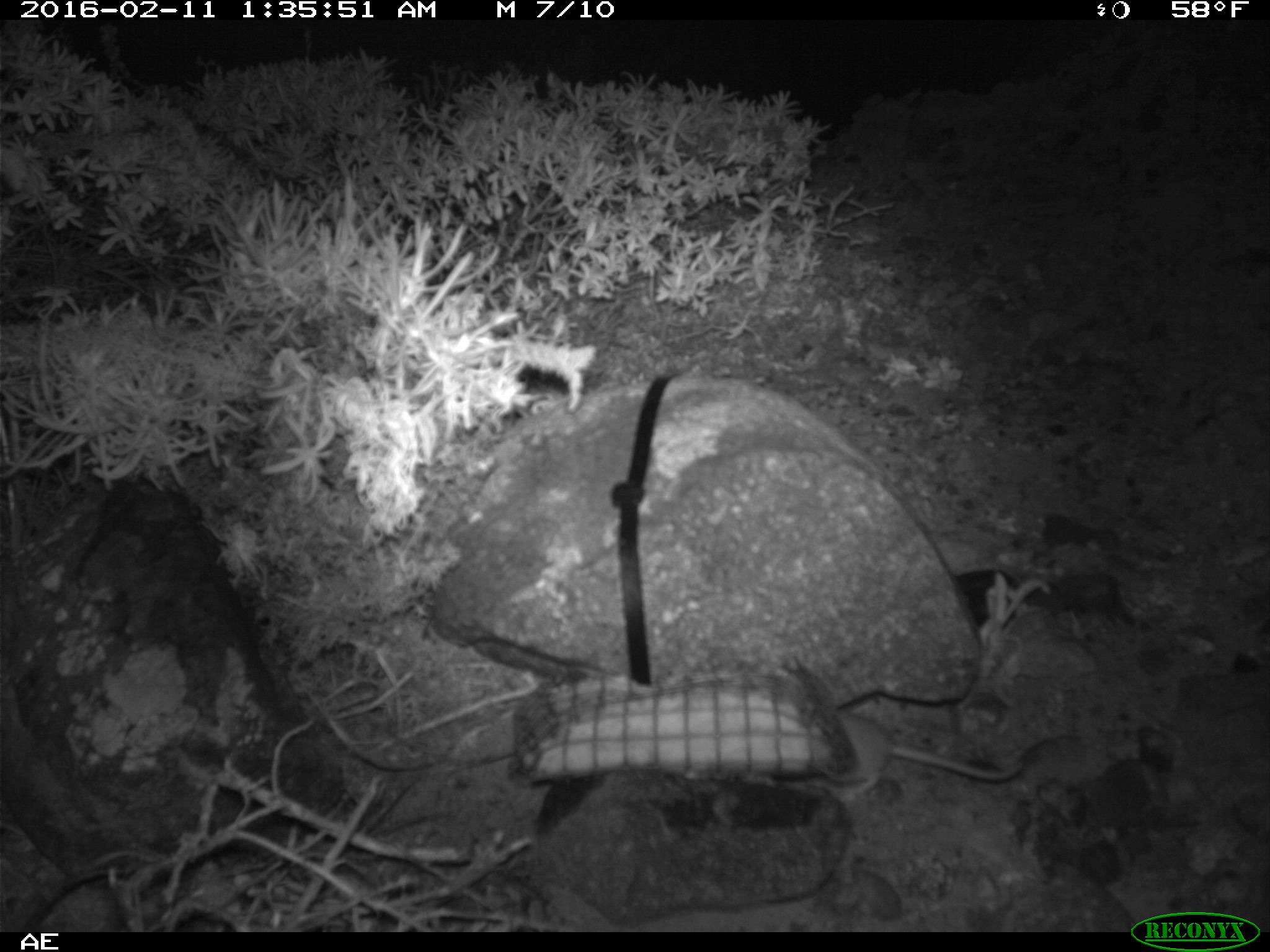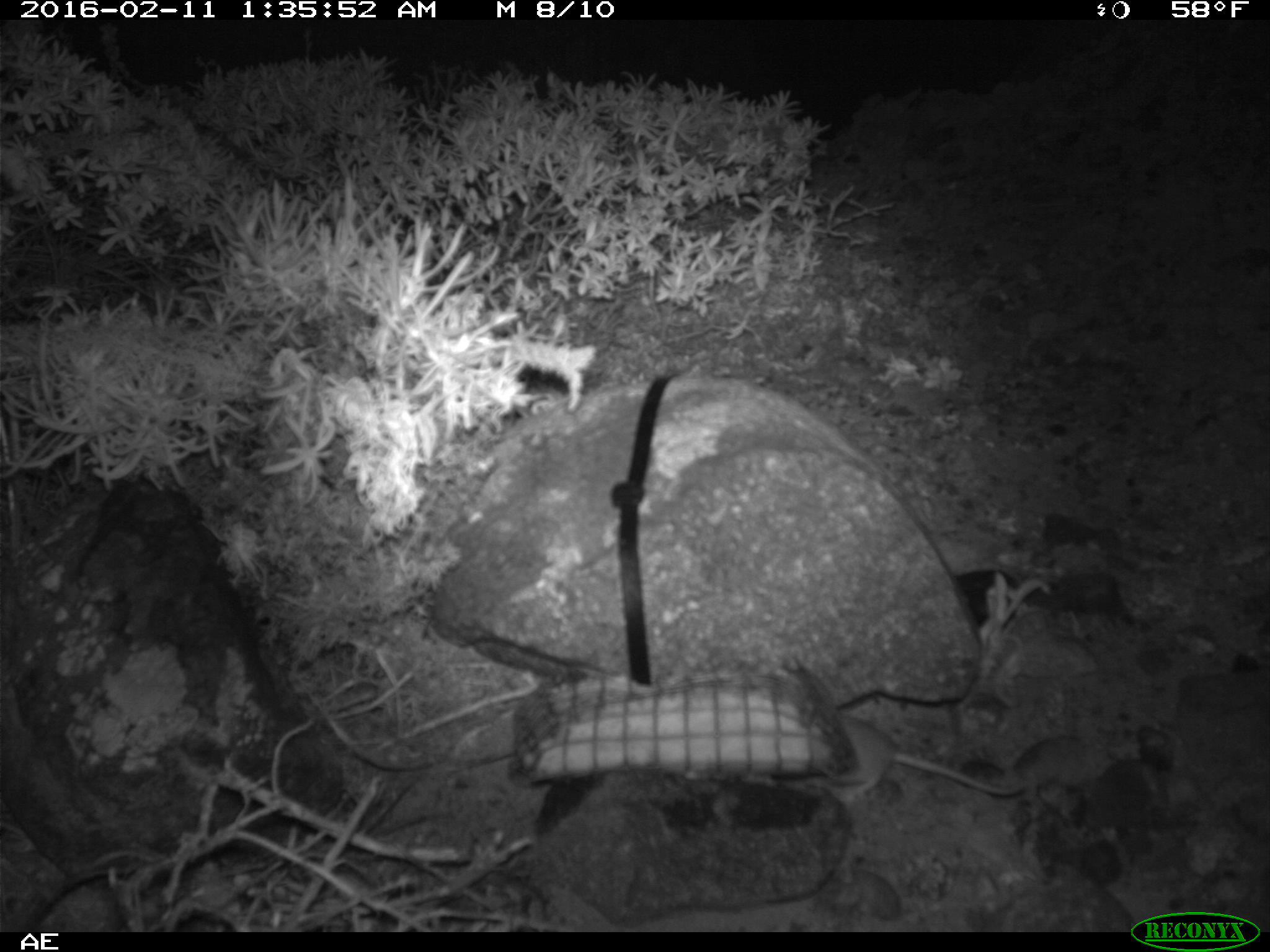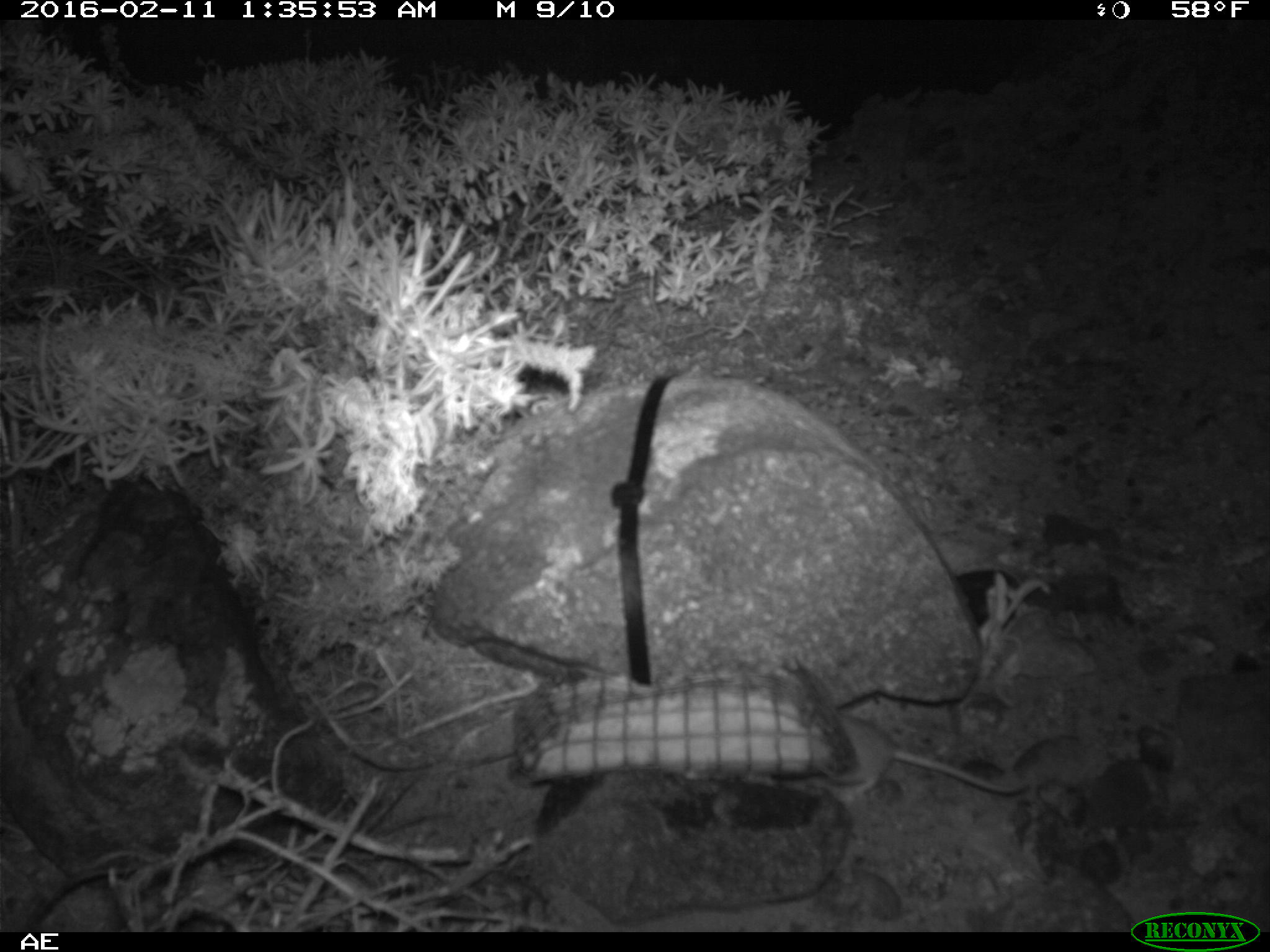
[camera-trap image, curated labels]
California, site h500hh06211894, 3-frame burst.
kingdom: Animalia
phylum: Chordata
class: Mammalia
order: Rodentia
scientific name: Rodentia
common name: rodent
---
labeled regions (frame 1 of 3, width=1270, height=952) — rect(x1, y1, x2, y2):
rodent: rect(825, 703, 1021, 792)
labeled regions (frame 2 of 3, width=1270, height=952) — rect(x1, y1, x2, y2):
rodent: rect(827, 710, 1028, 803)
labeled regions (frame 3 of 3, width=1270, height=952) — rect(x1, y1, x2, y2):
rodent: rect(833, 710, 1029, 800)